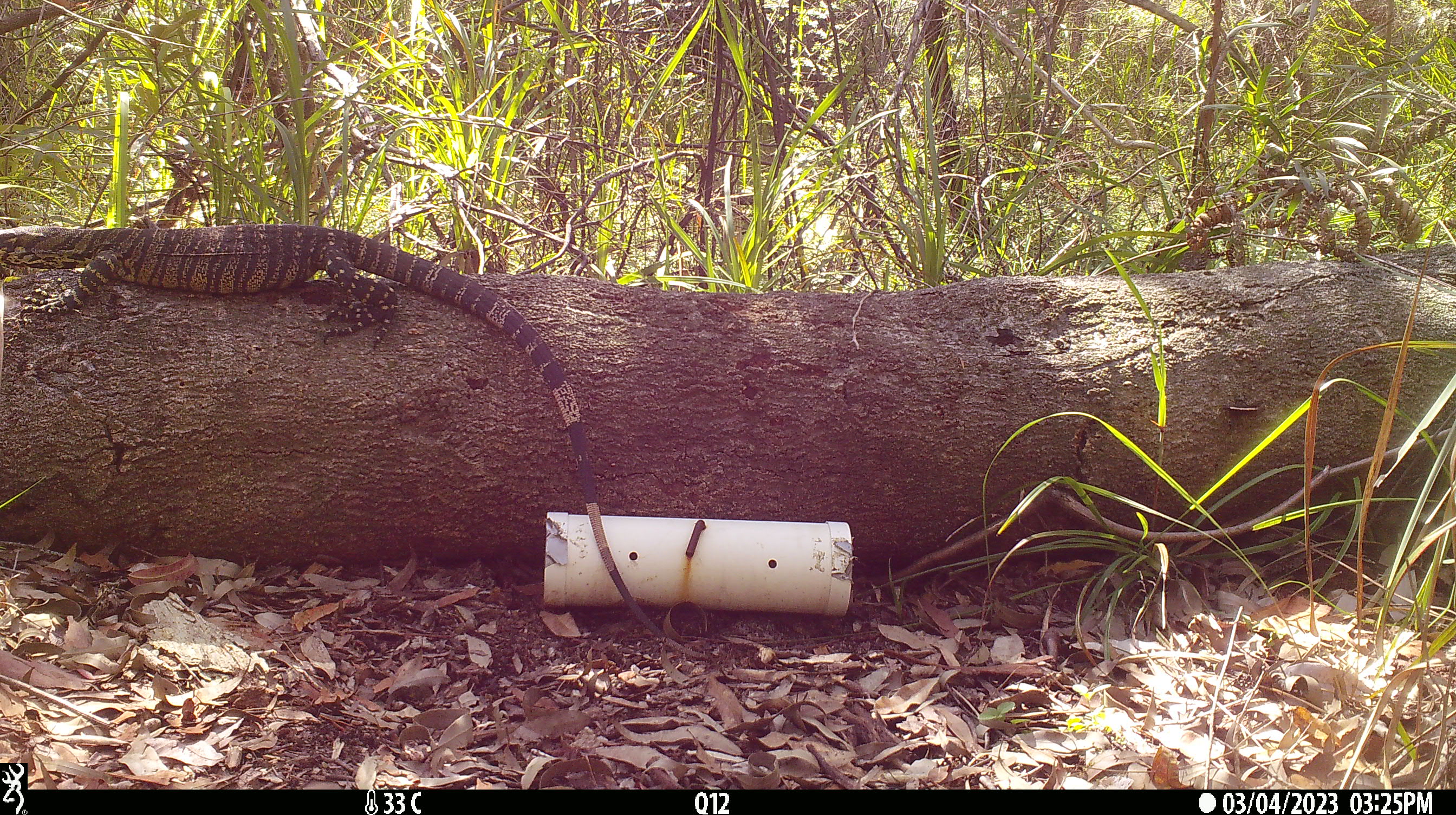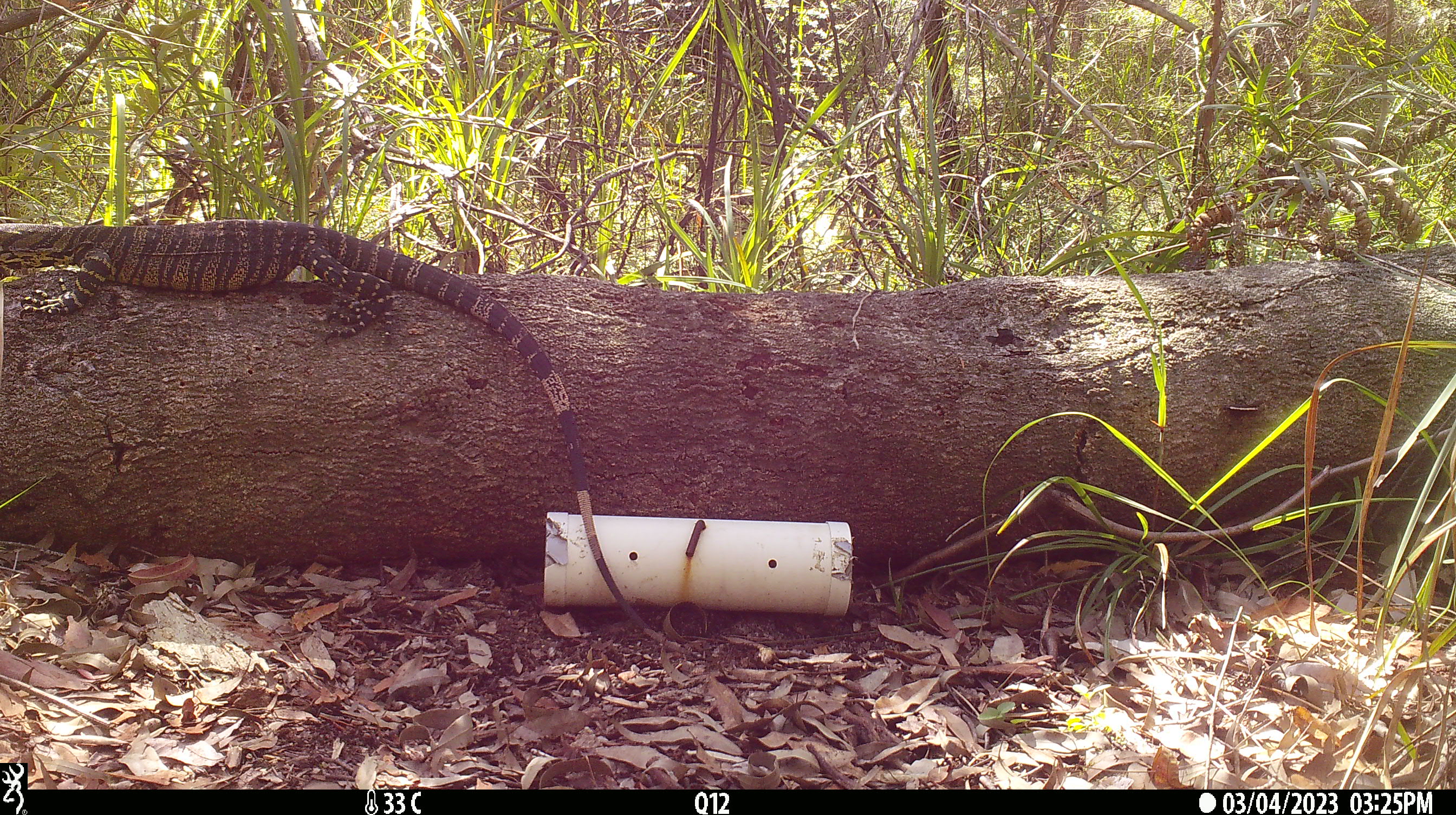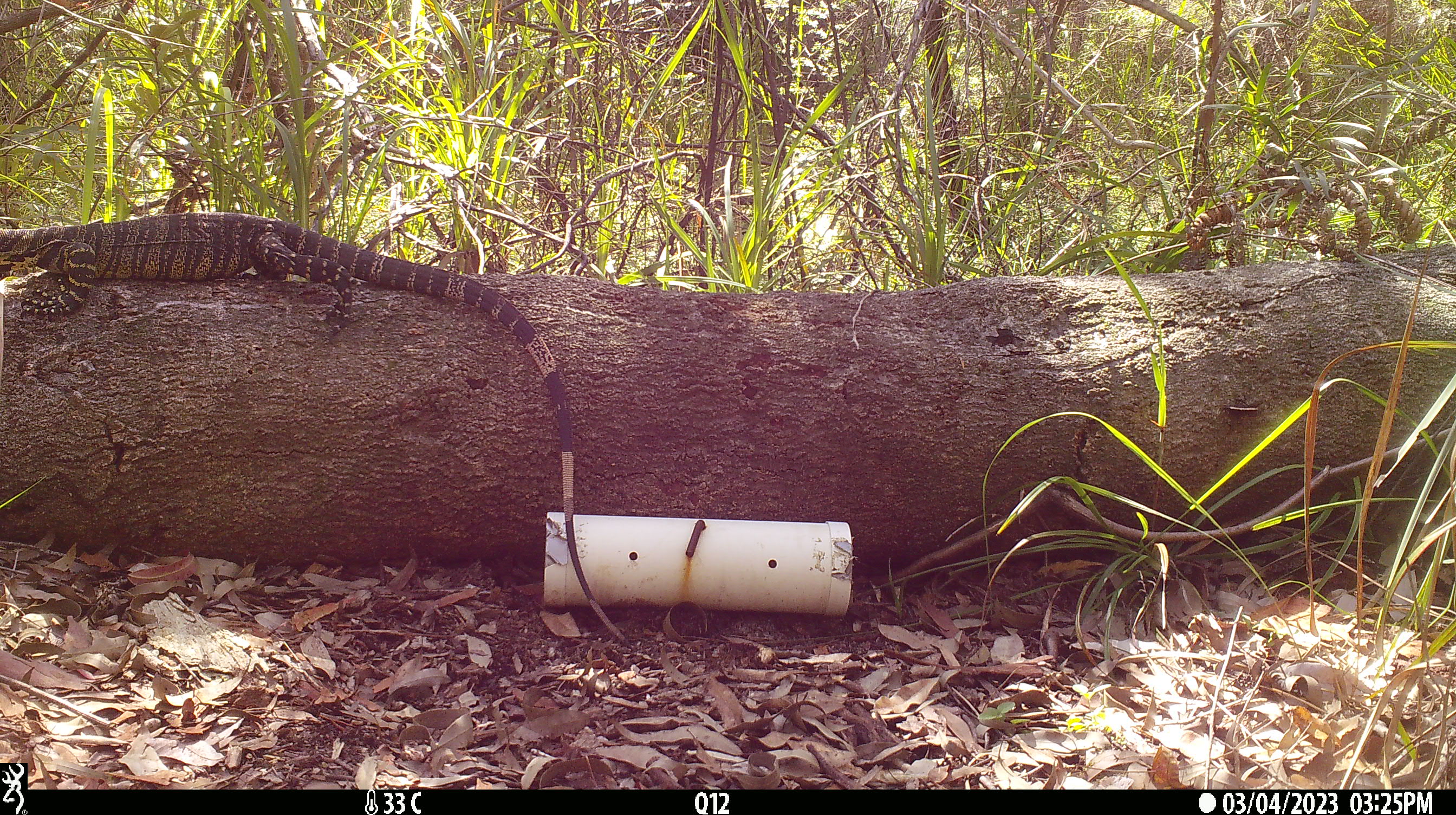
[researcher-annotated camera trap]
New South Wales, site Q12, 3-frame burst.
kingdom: Animalia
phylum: Chordata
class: Reptilia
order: Squamata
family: Varanidae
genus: Varanus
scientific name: Varanus varius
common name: lace monitor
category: goanna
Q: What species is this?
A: Goanna (lace monitor) (Varanus varius).